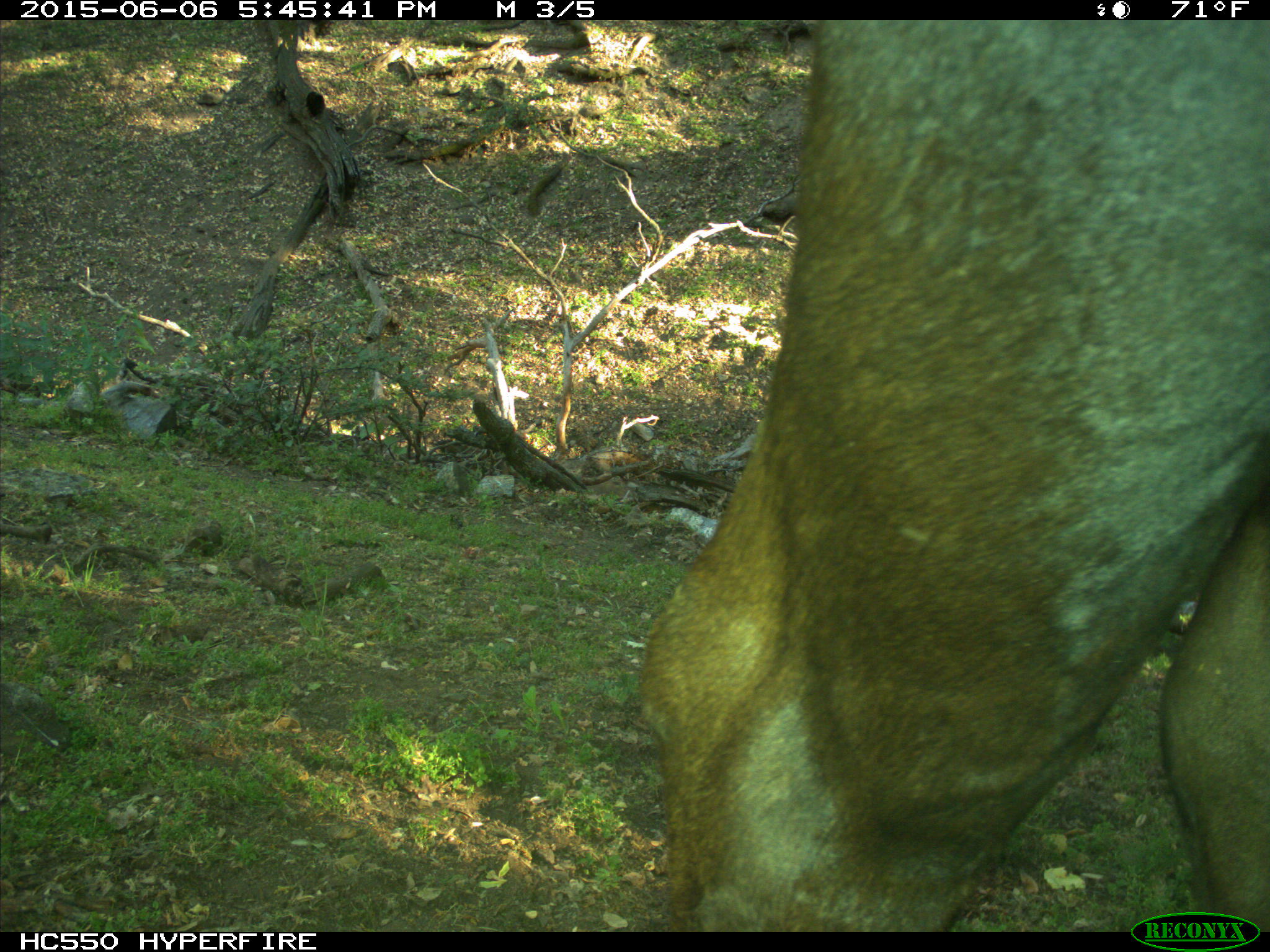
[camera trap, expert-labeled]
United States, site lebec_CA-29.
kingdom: Animalia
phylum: Chordata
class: Mammalia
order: Artiodactyla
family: Bovidae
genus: Bos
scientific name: Bos taurus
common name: domestic cow